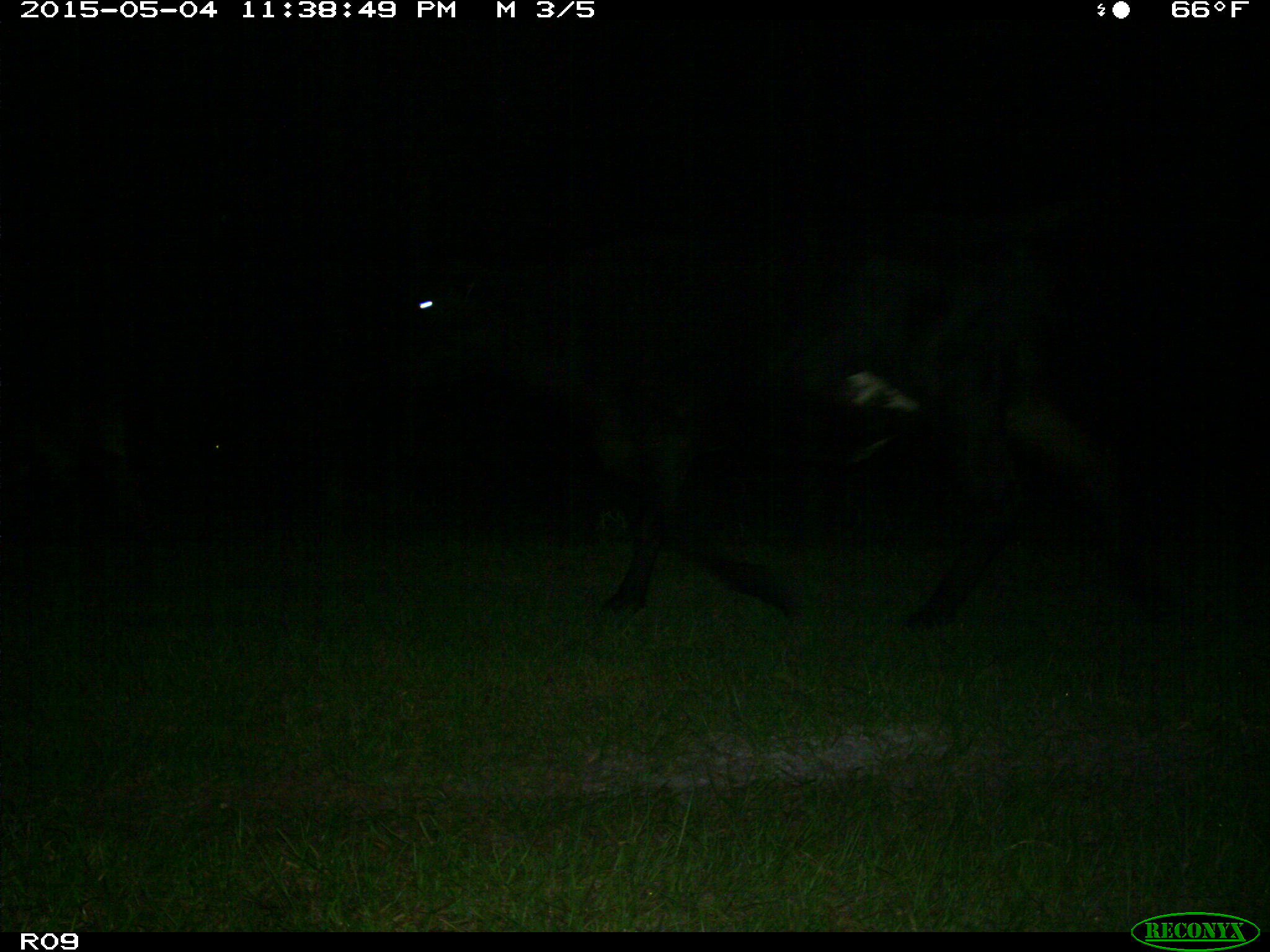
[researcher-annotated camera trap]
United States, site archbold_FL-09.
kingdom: Animalia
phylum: Chordata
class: Mammalia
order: Artiodactyla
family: Bovidae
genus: Bos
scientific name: Bos taurus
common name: domestic cow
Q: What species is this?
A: Bos taurus (domestic cow).